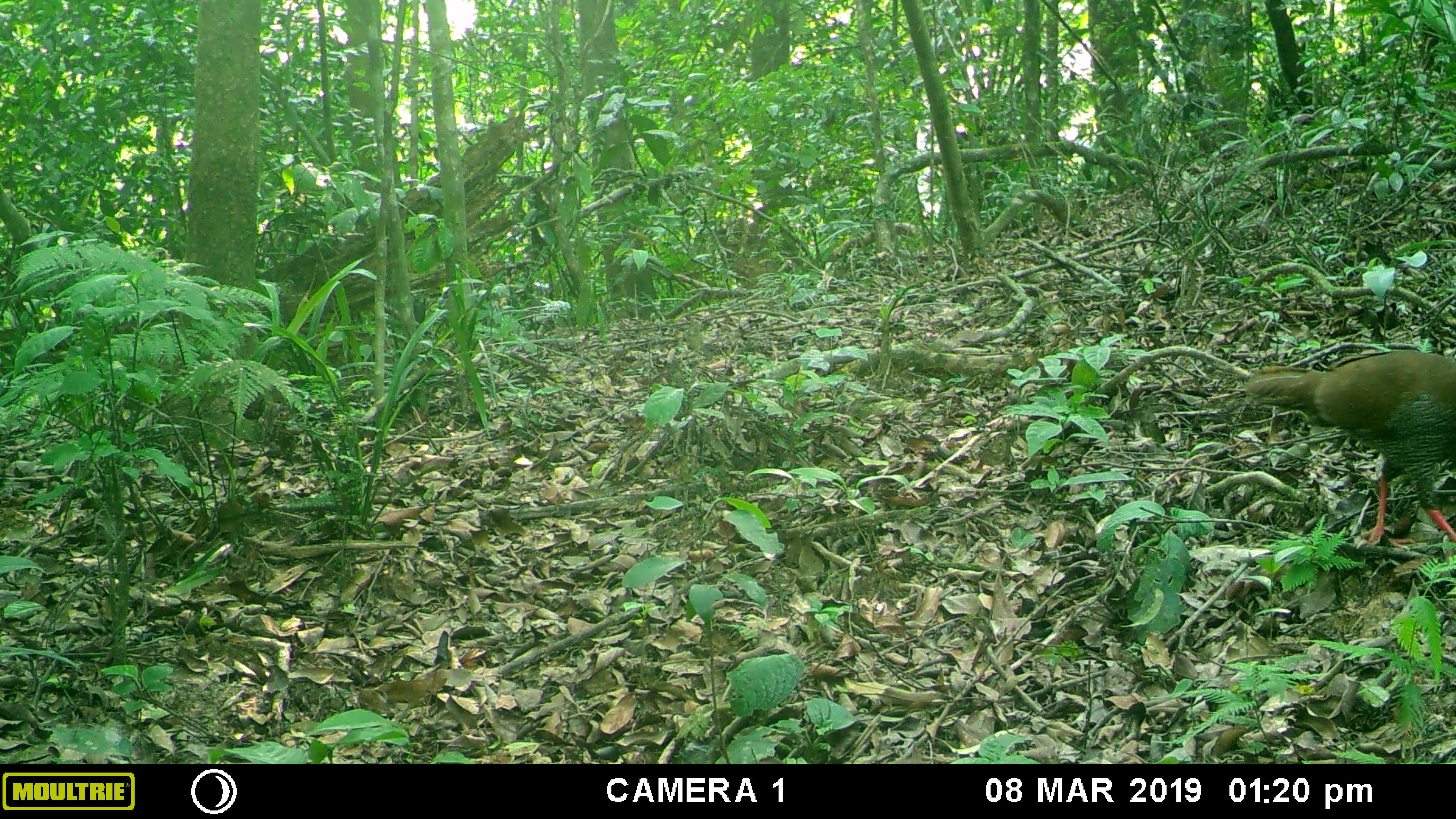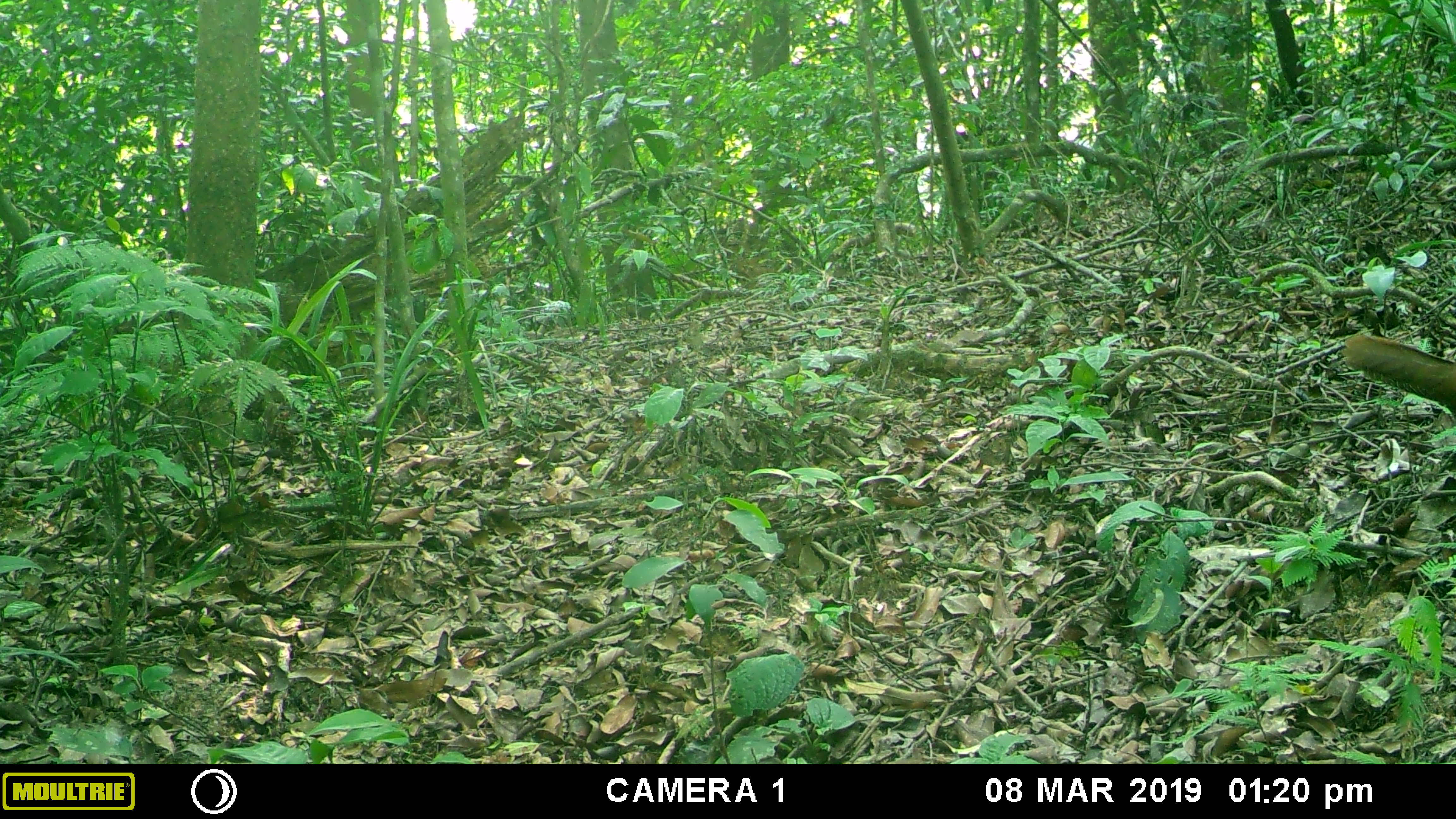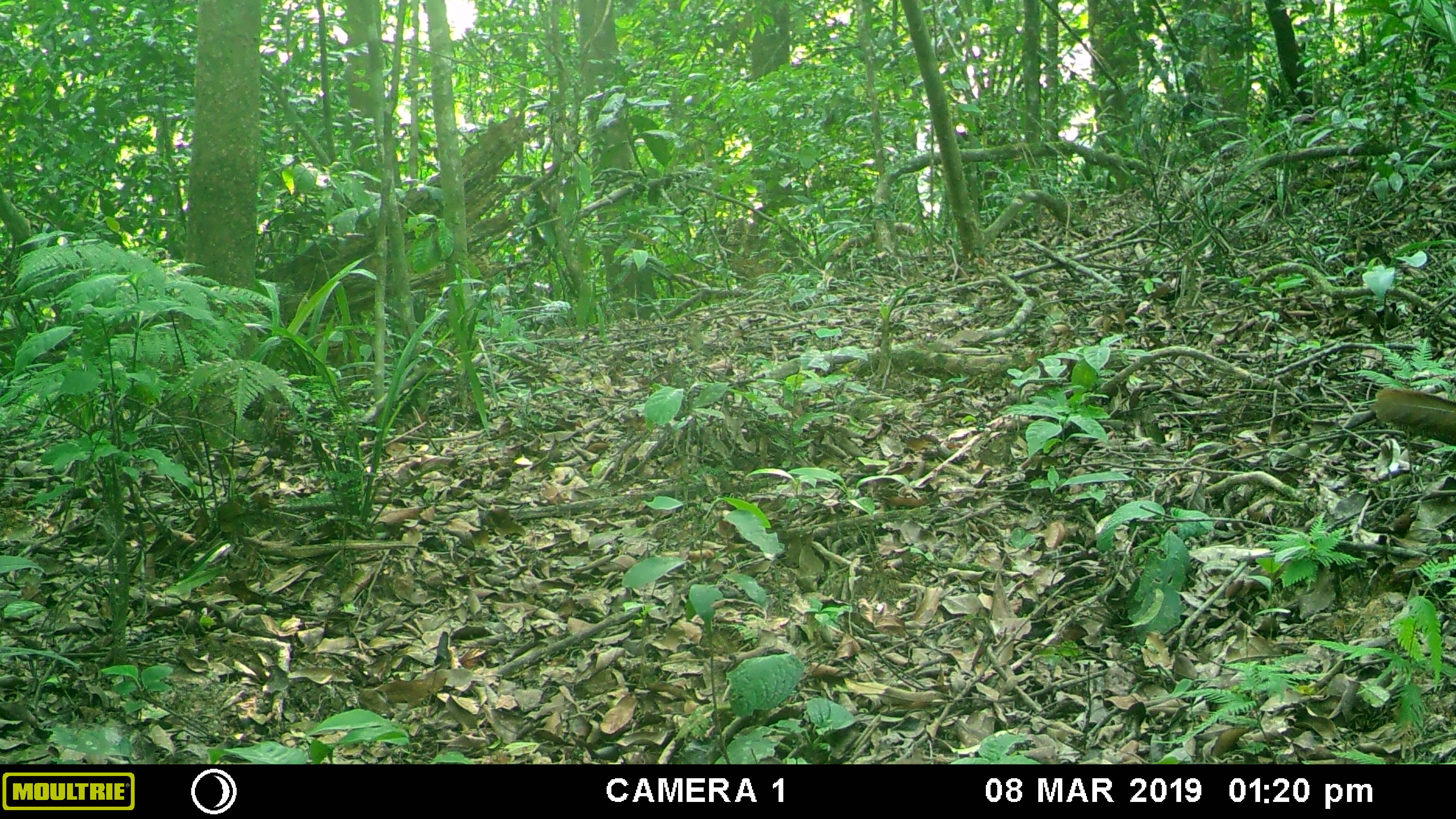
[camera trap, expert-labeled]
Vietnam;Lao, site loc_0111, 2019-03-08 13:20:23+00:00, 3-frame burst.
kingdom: Animalia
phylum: Chordata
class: Aves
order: Galliformes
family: Phasianidae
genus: Lophura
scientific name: Lophura nycthemera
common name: silver pheasant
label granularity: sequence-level